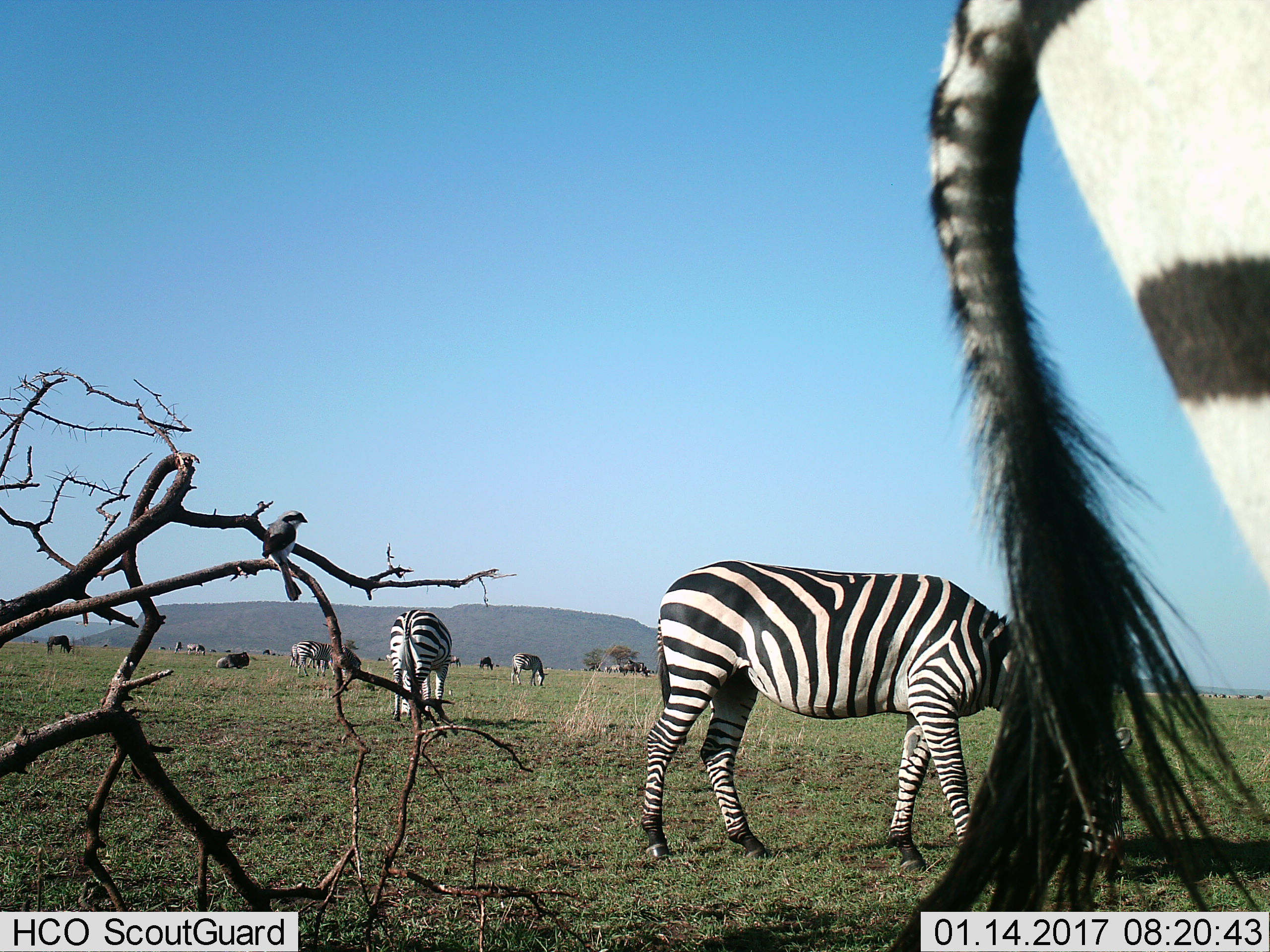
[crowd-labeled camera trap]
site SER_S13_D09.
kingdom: Animalia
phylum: Chordata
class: Mammalia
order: Artiodactyla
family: Bovidae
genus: Connochaetes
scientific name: Connochaetes taurinus taurinus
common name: blue wildebeest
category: wildebeestblue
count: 6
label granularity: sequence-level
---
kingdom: Animalia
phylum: Chordata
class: Mammalia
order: Perissodactyla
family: Equidae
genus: Equus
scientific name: Equus quagga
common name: plains zebra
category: zebraplains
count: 7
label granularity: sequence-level